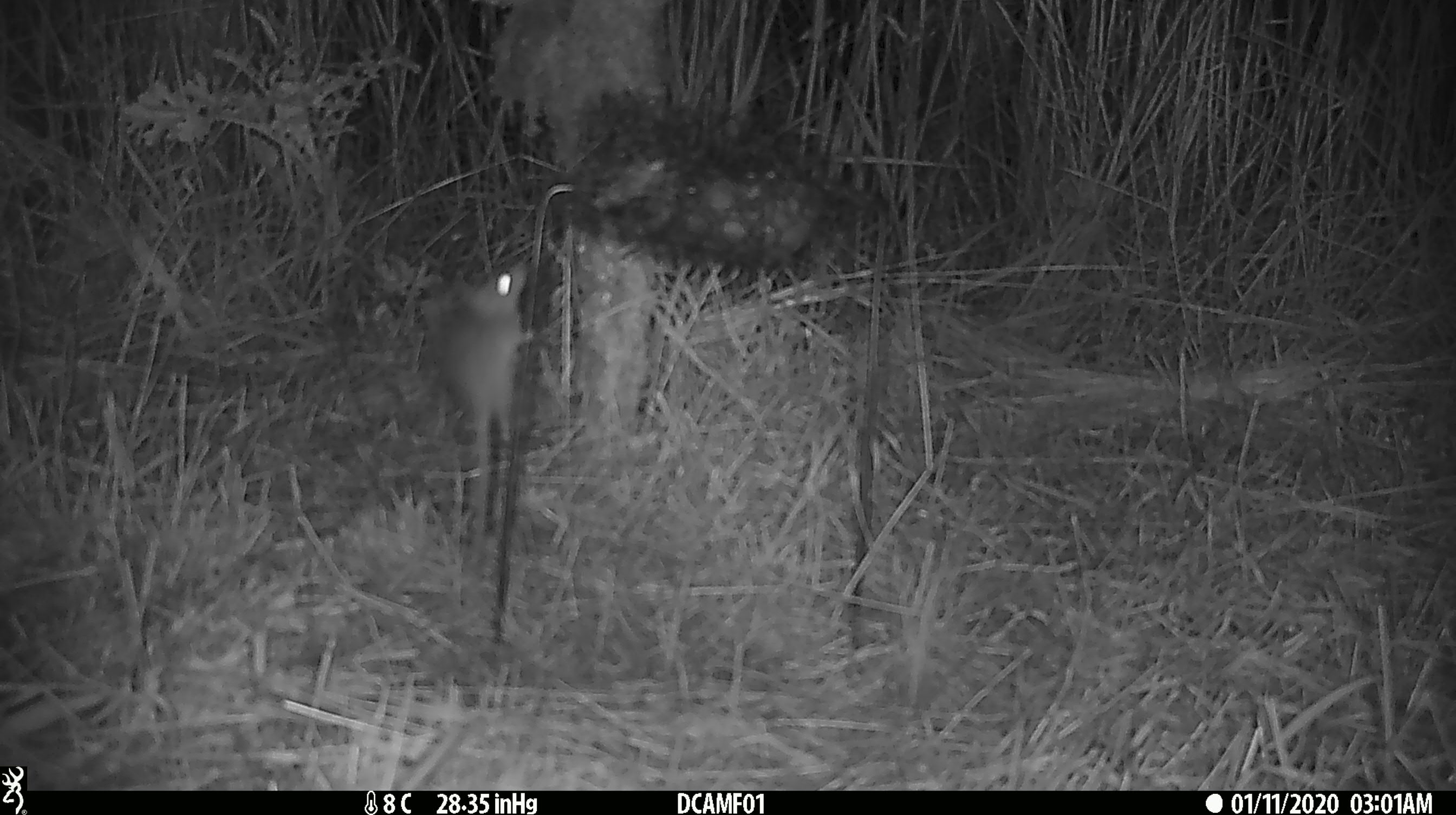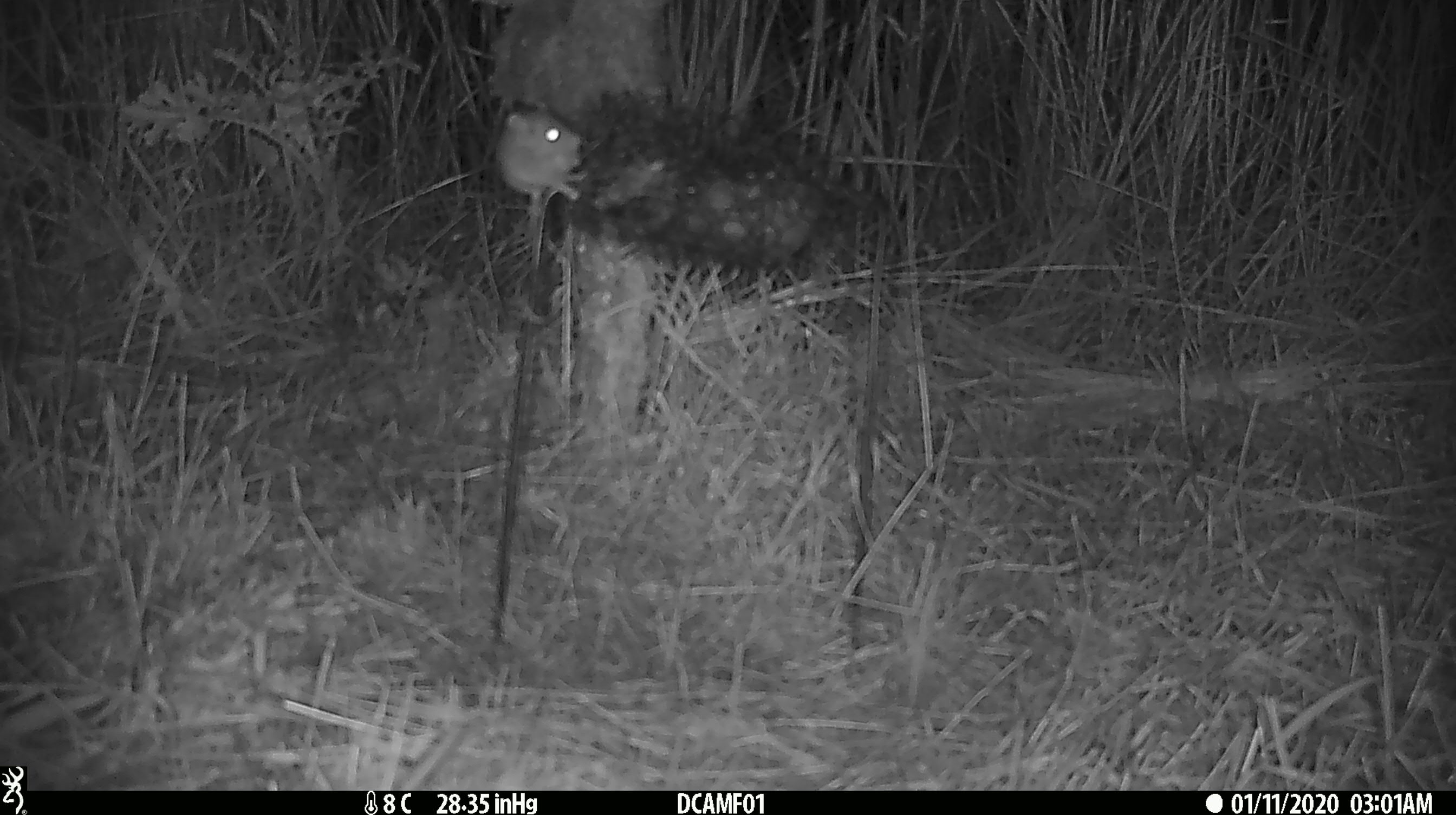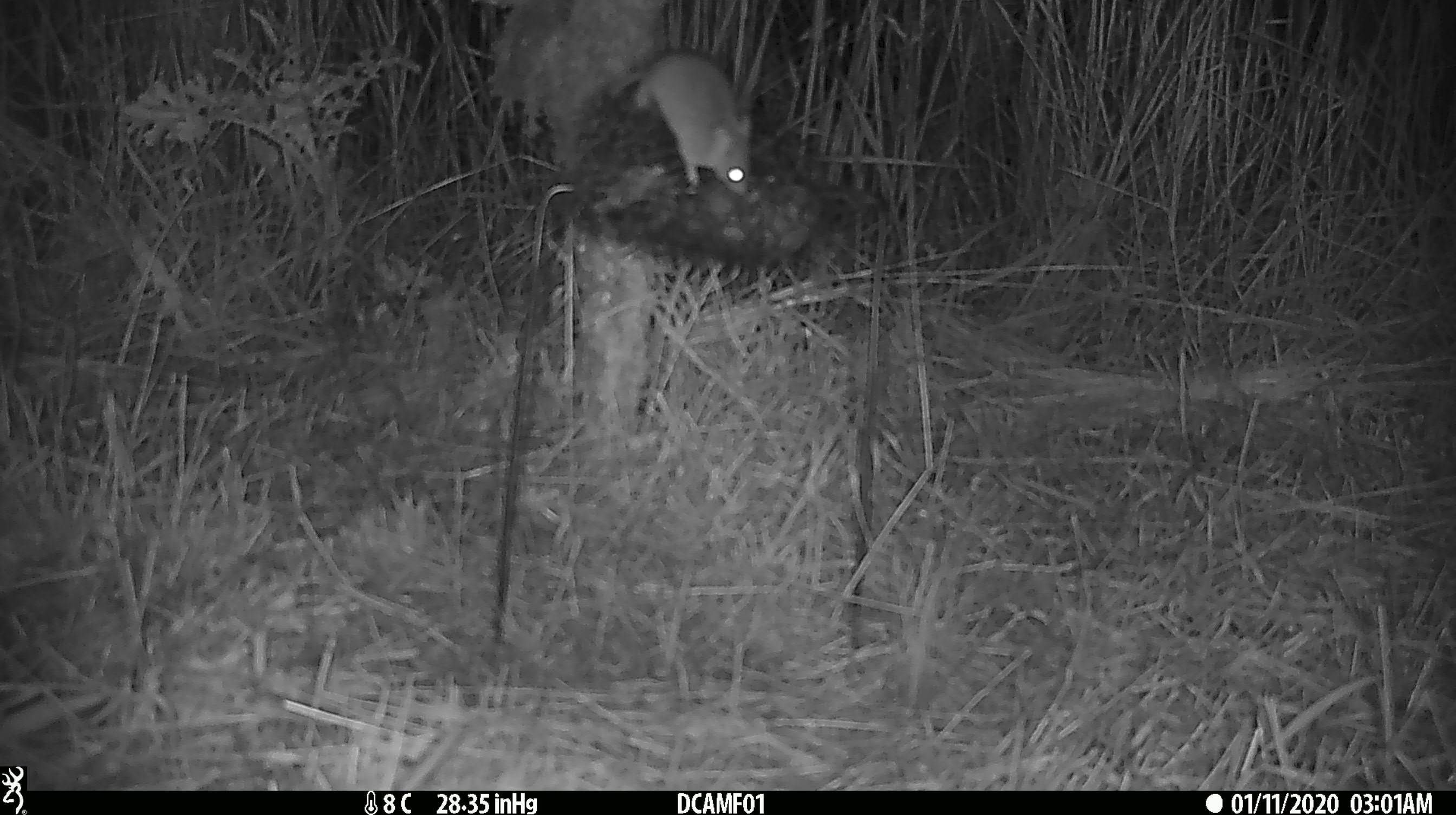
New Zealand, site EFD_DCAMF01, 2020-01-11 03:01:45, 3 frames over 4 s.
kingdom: Animalia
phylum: Chordata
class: Mammalia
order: Rodentia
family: Muridae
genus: Mus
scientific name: Mus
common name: mouse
Mouse (Mus).